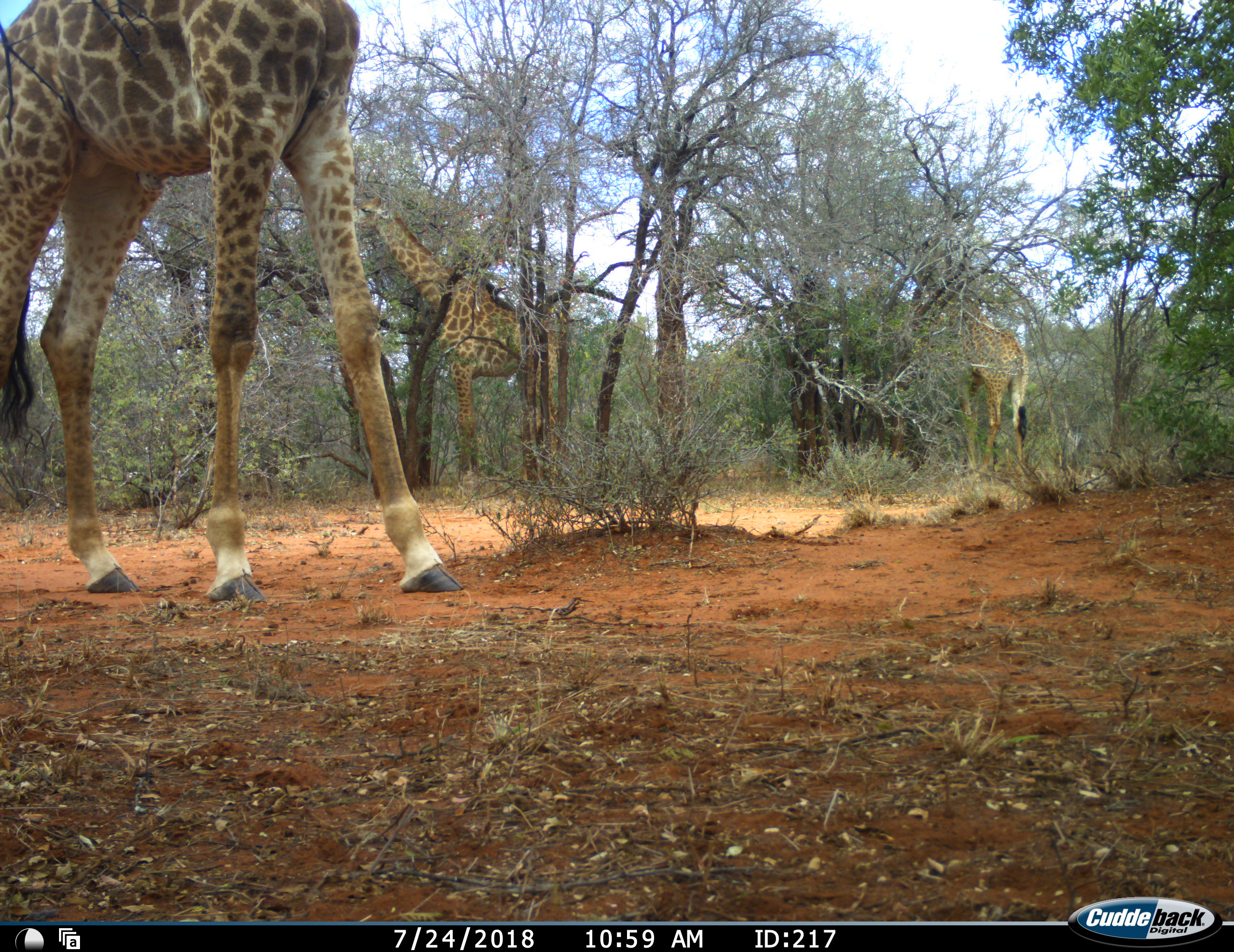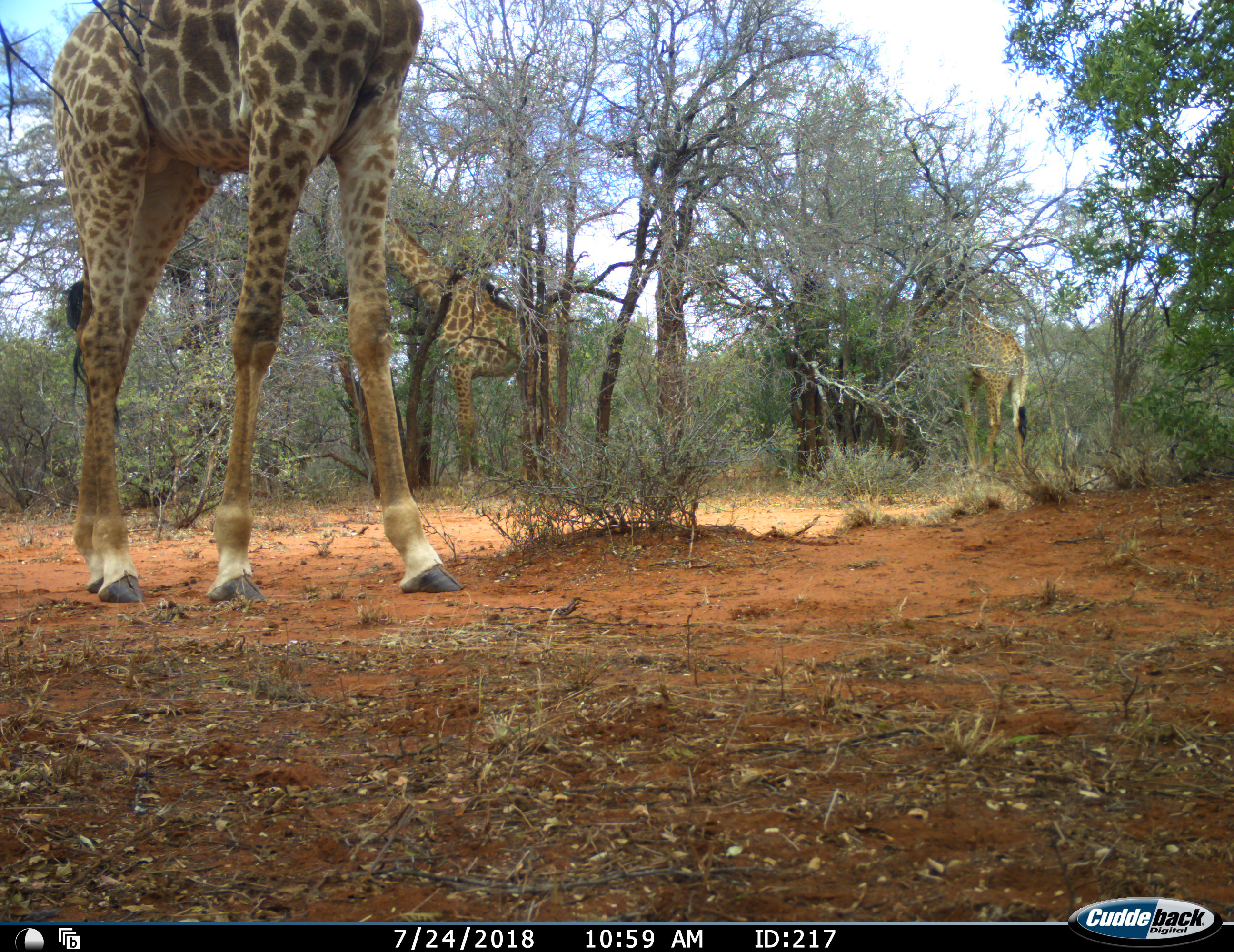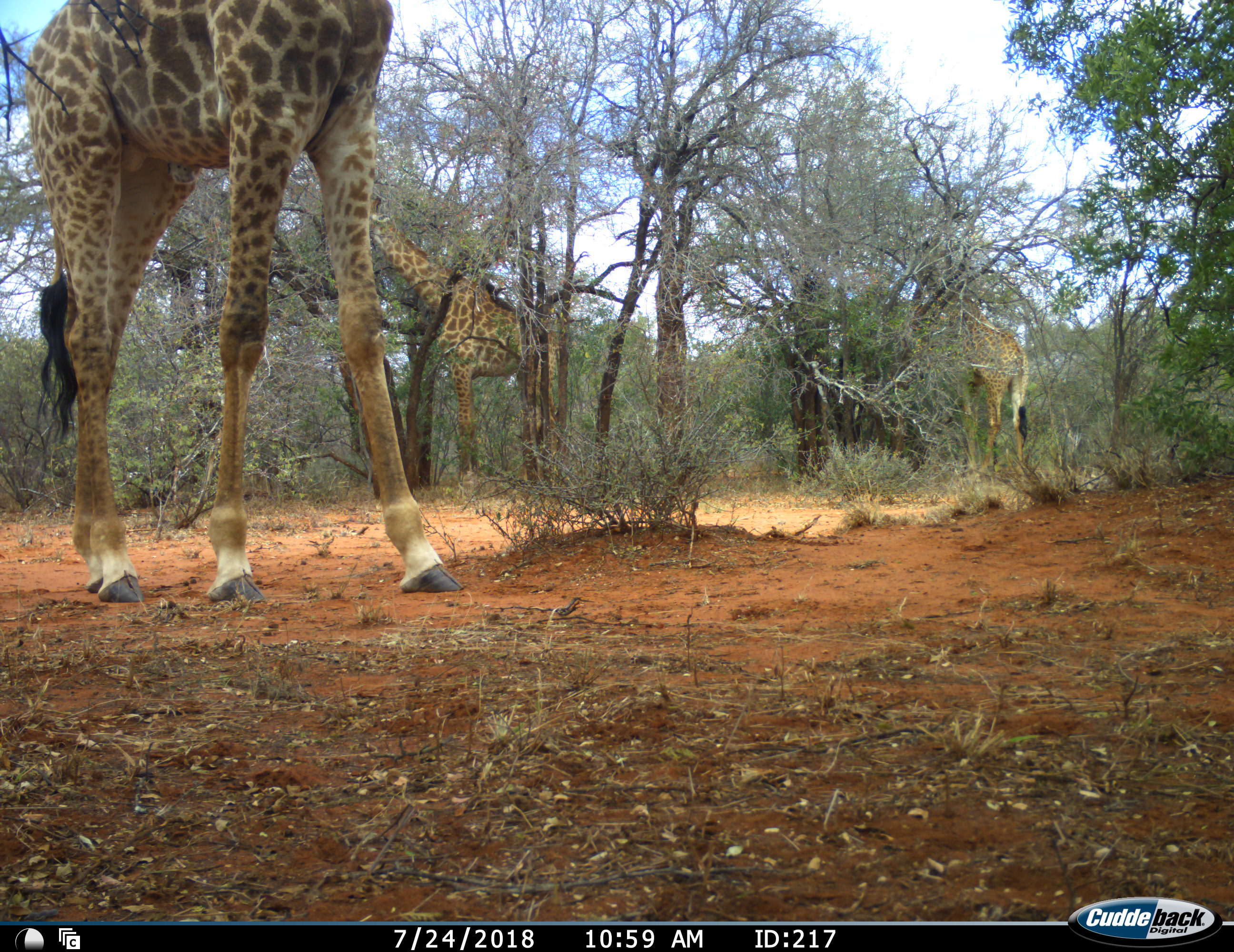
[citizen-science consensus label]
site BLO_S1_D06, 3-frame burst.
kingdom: Animalia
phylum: Chordata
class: Mammalia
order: Artiodactyla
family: Giraffidae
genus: Giraffa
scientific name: Giraffa camelopardalis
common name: giraffe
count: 3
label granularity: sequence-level